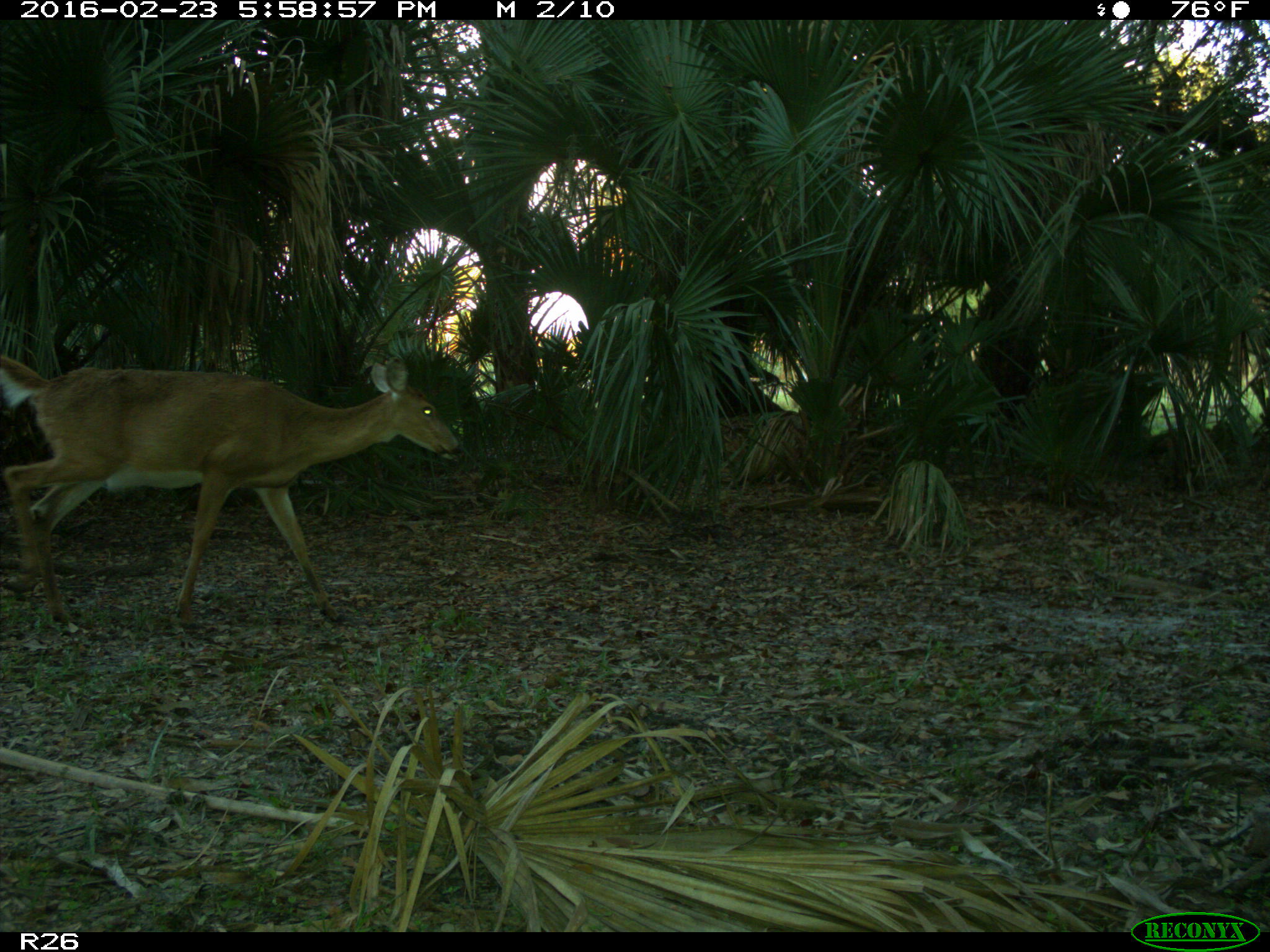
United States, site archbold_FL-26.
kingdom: Animalia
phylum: Chordata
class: Mammalia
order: Artiodactyla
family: Cervidae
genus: Odocoileus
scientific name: Odocoileus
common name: deer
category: unidentified deer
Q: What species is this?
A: Unidentified deer (deer) (Odocoileus).